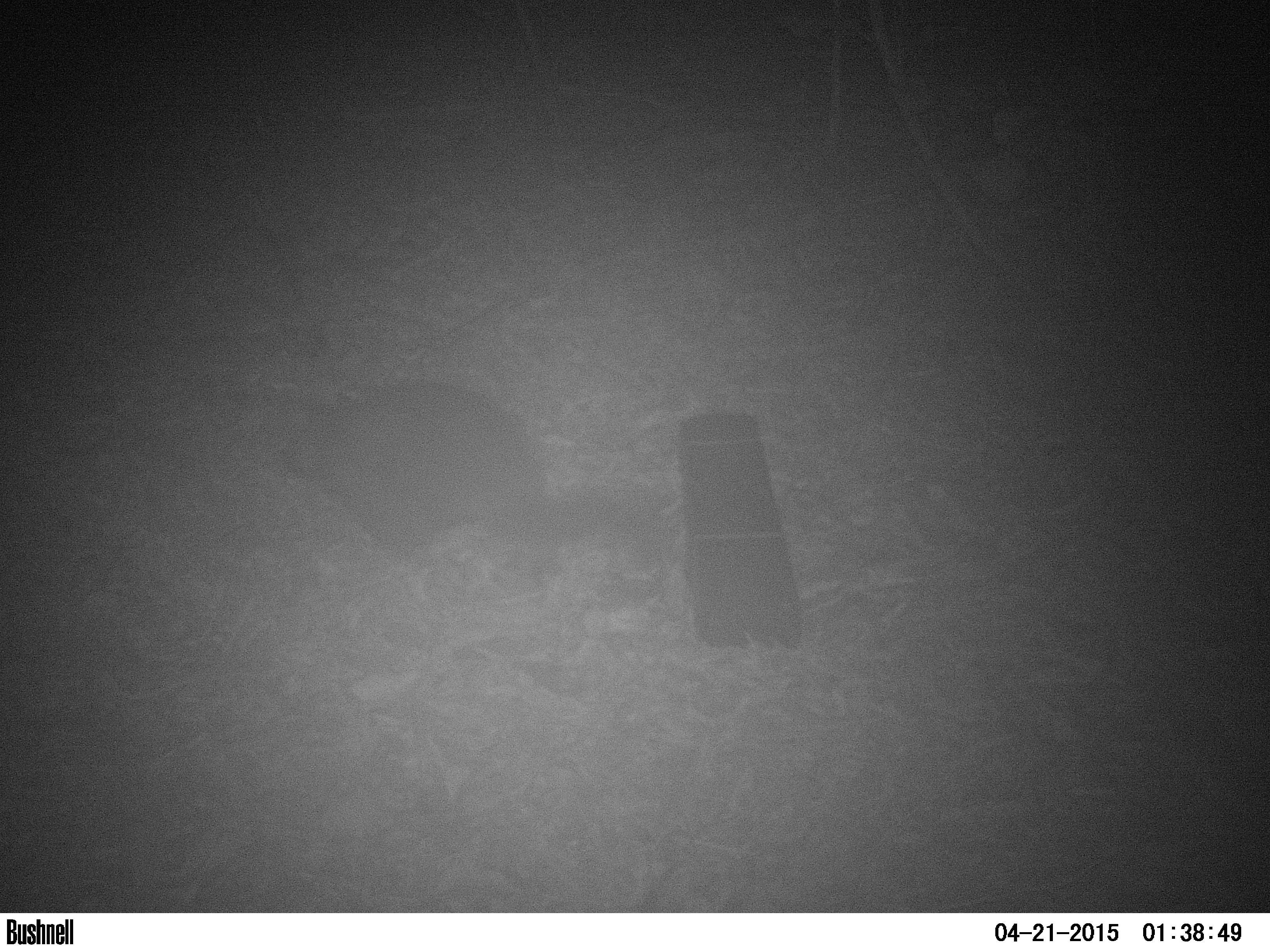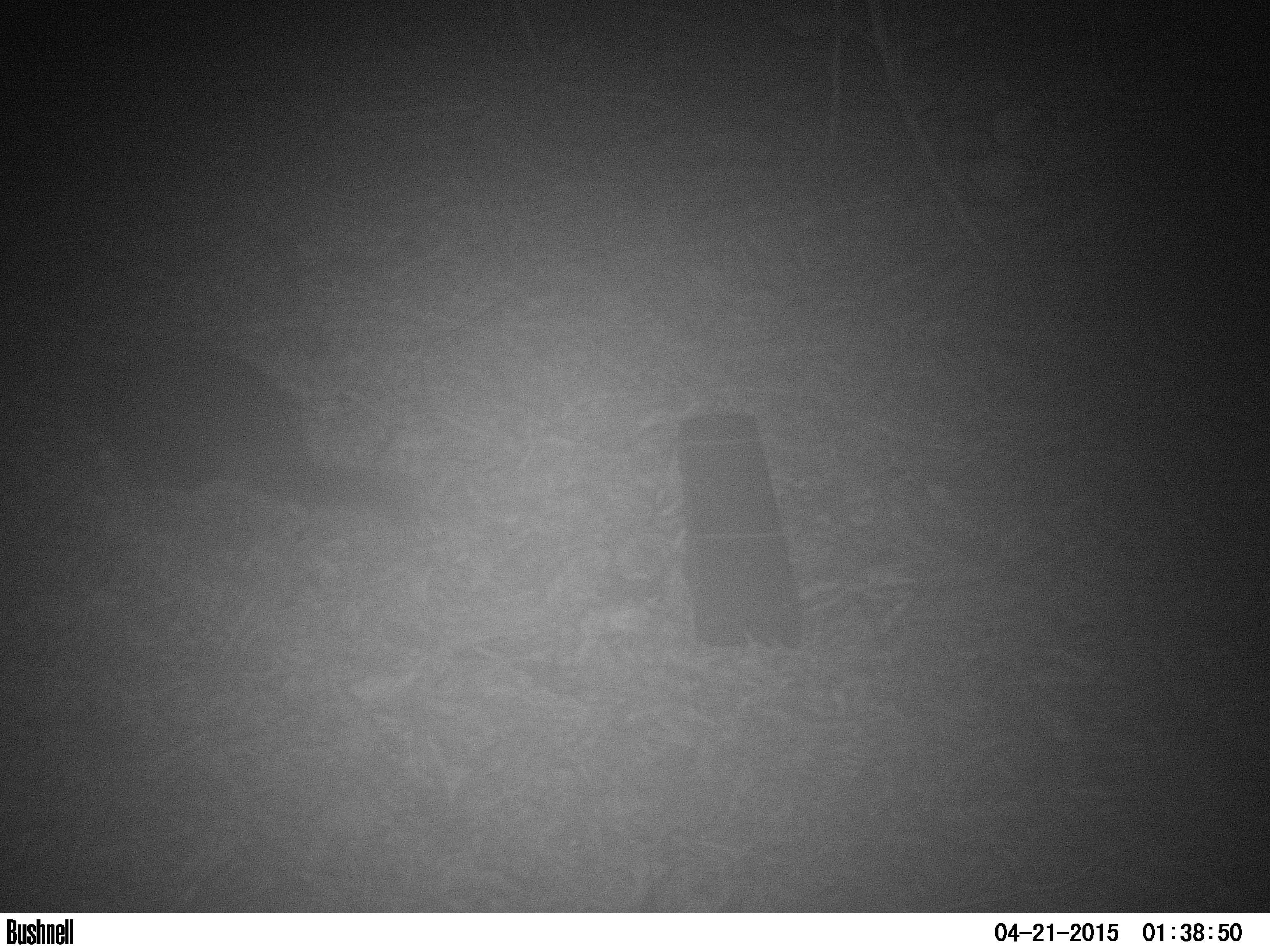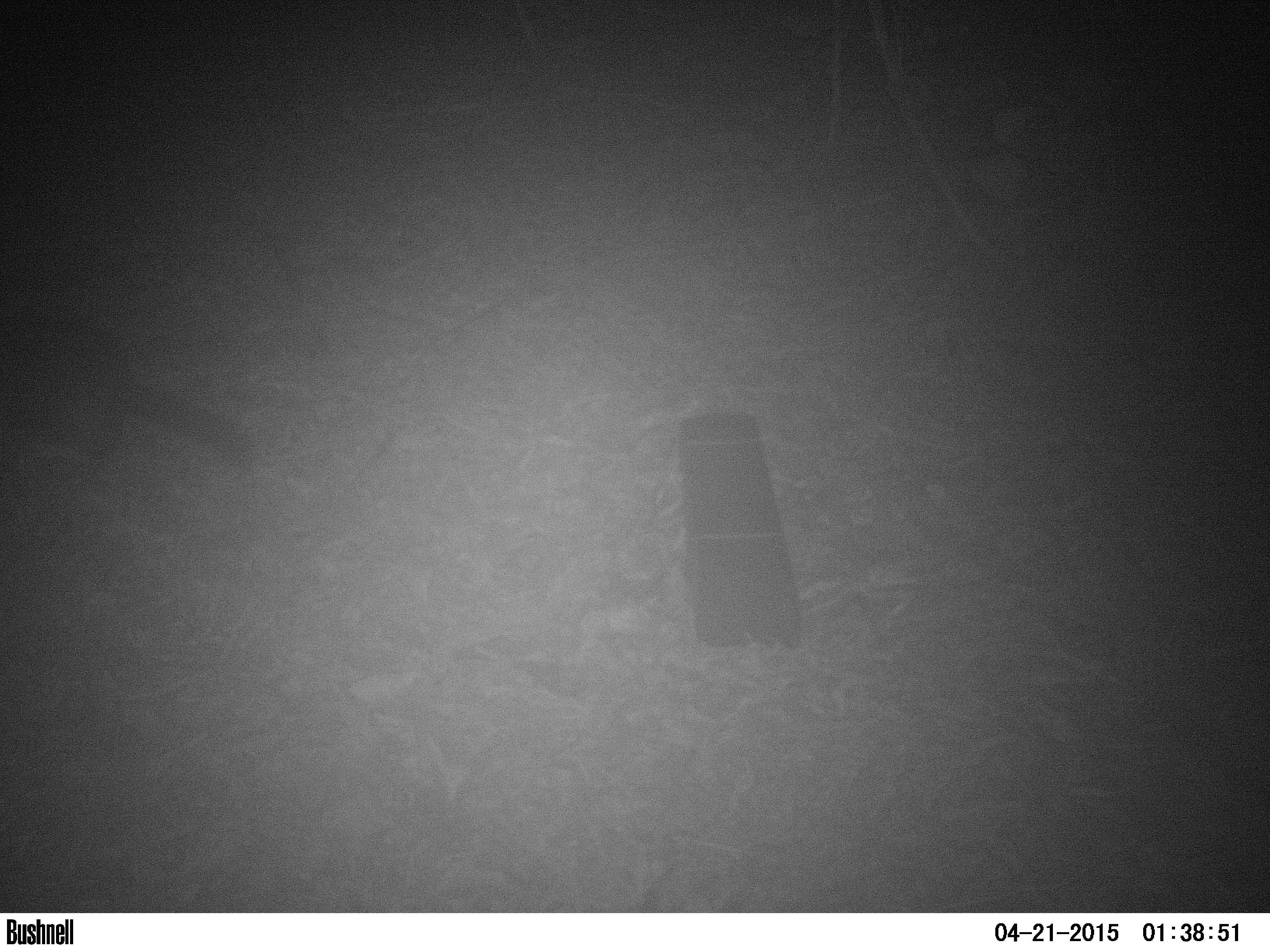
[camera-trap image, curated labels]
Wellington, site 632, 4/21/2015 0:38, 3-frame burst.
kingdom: Animalia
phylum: Chordata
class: Mammalia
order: Didelphimorphia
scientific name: Didelphimorphia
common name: possum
Possum (Didelphimorphia).